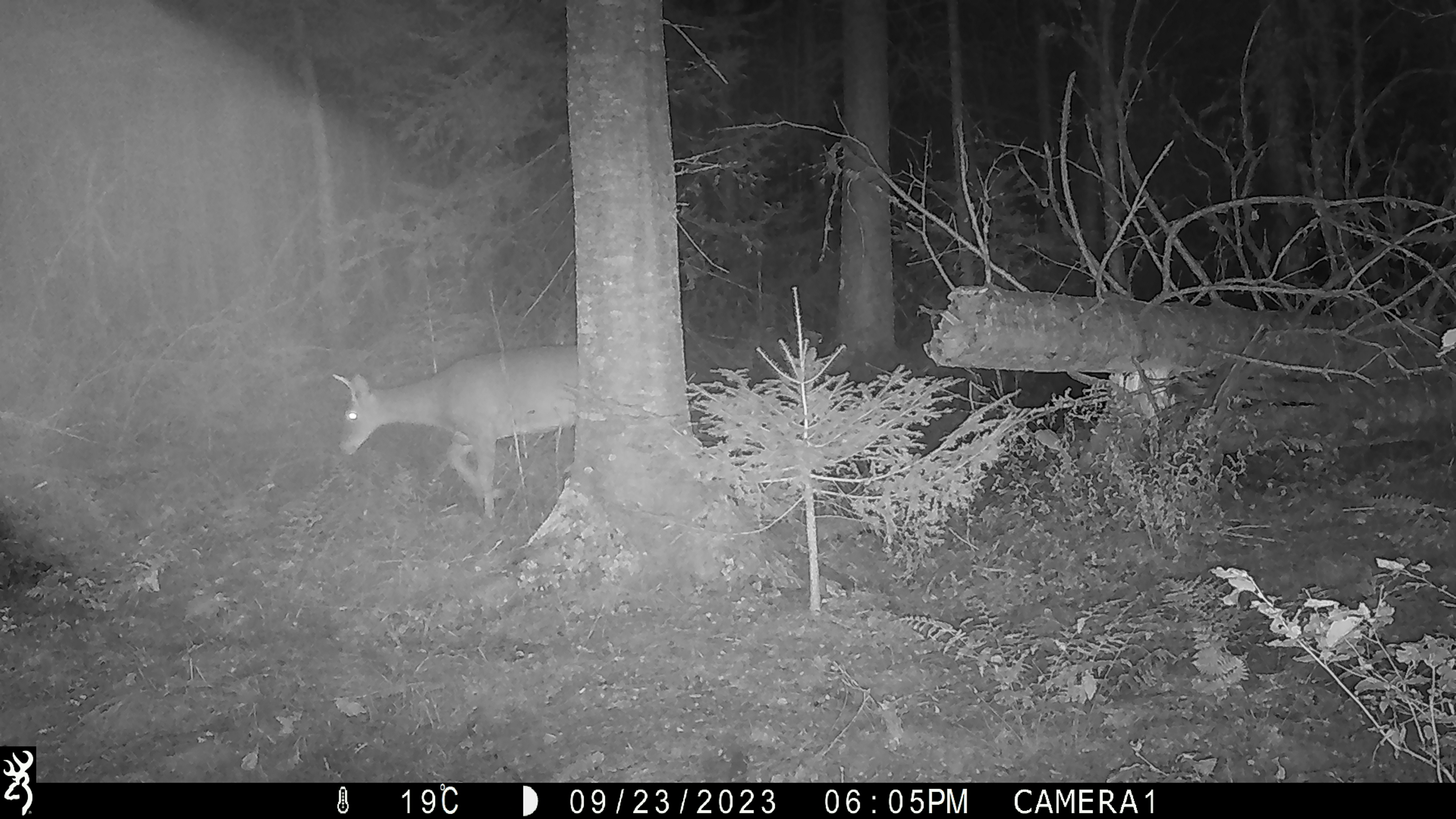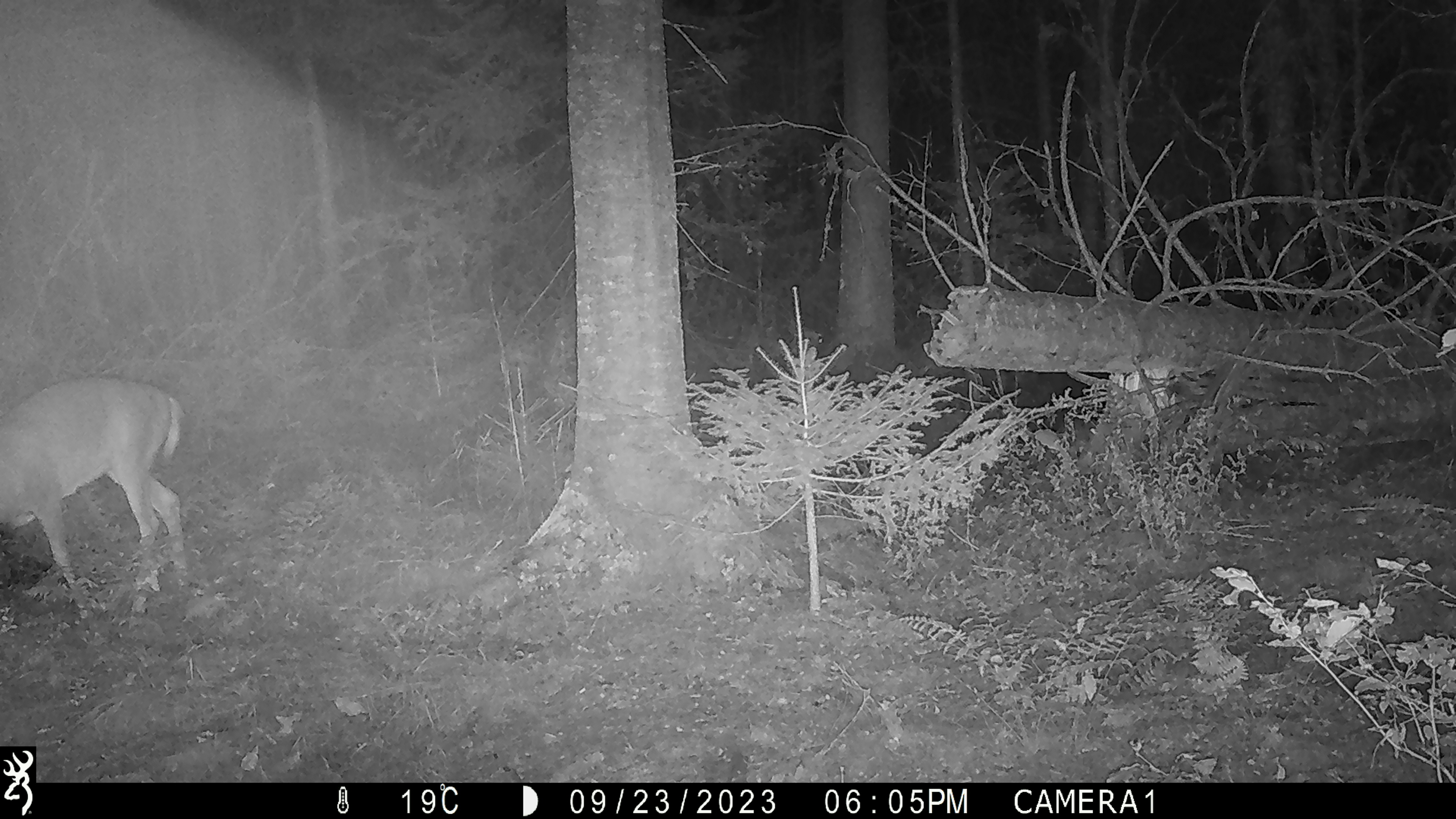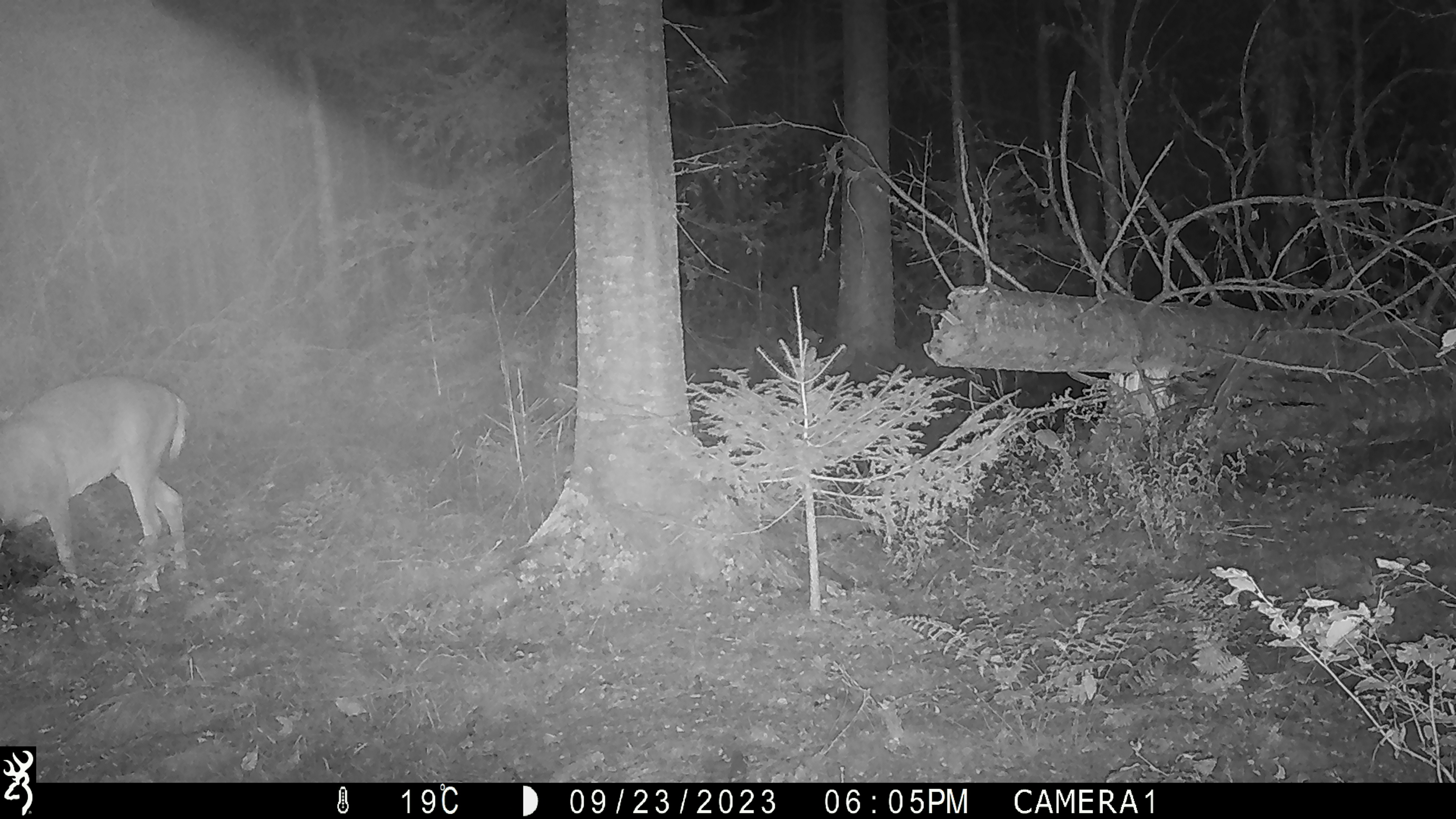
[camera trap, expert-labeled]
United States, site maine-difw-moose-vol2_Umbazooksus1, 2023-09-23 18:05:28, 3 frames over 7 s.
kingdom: Animalia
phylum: Chordata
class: Mammalia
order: Artiodactyla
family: Cervidae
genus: Odocoileus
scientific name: Odocoileus virginianus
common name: white-tailed deer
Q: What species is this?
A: White-tailed deer (Odocoileus virginianus).